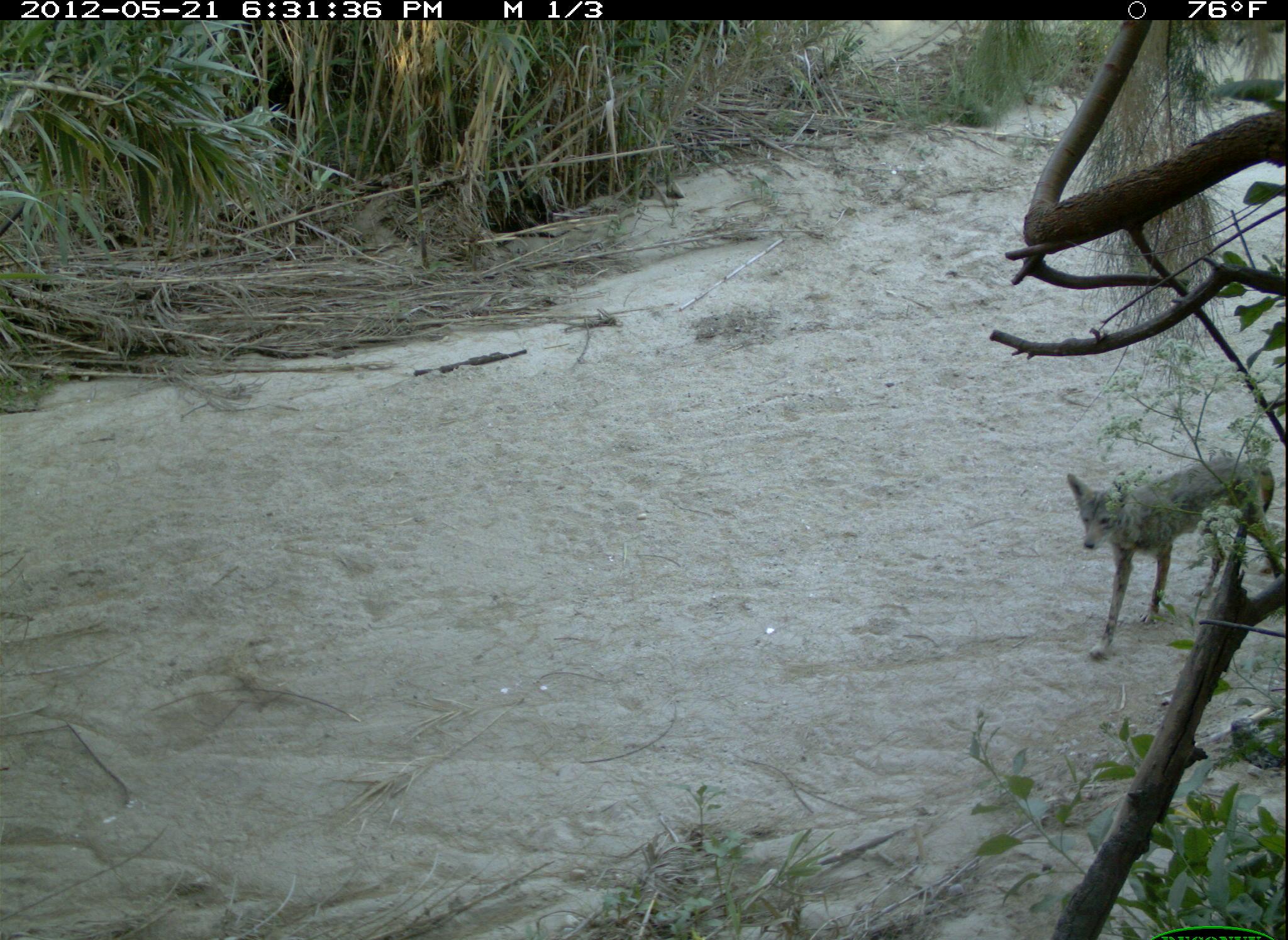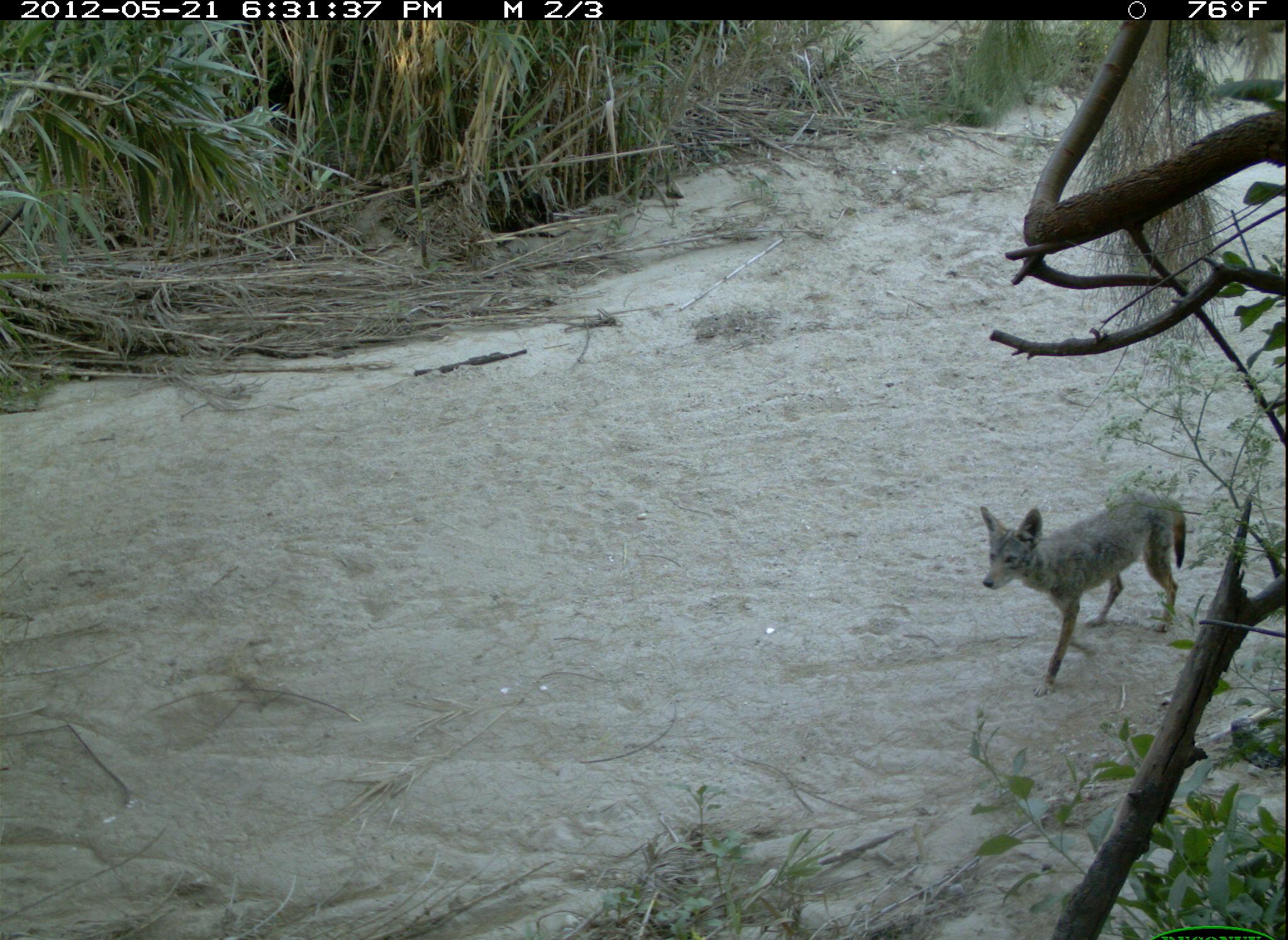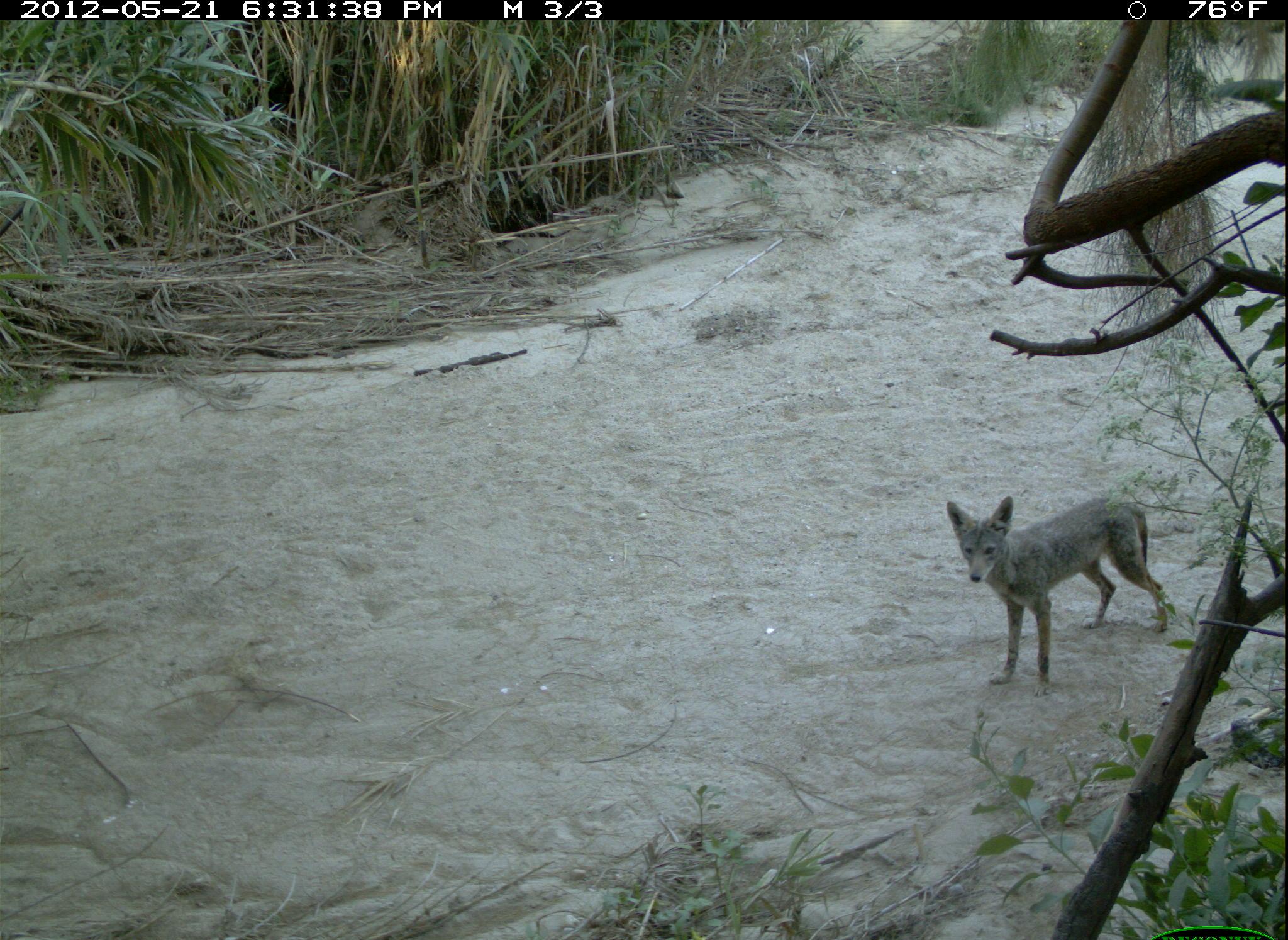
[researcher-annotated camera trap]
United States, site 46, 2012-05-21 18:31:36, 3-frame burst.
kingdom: Animalia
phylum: Chordata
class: Mammalia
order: Carnivora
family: Canidae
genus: Canis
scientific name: Canis latrans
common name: coyote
Coyote (Canis latrans).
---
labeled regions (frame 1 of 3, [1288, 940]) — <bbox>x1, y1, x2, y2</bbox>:
coyote: <bbox>1063, 438, 1283, 676</bbox>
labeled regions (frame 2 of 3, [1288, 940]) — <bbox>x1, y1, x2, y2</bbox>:
coyote: <bbox>971, 491, 1190, 693</bbox>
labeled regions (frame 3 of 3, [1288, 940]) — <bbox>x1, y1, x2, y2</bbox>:
coyote: <bbox>934, 475, 1190, 675</bbox>